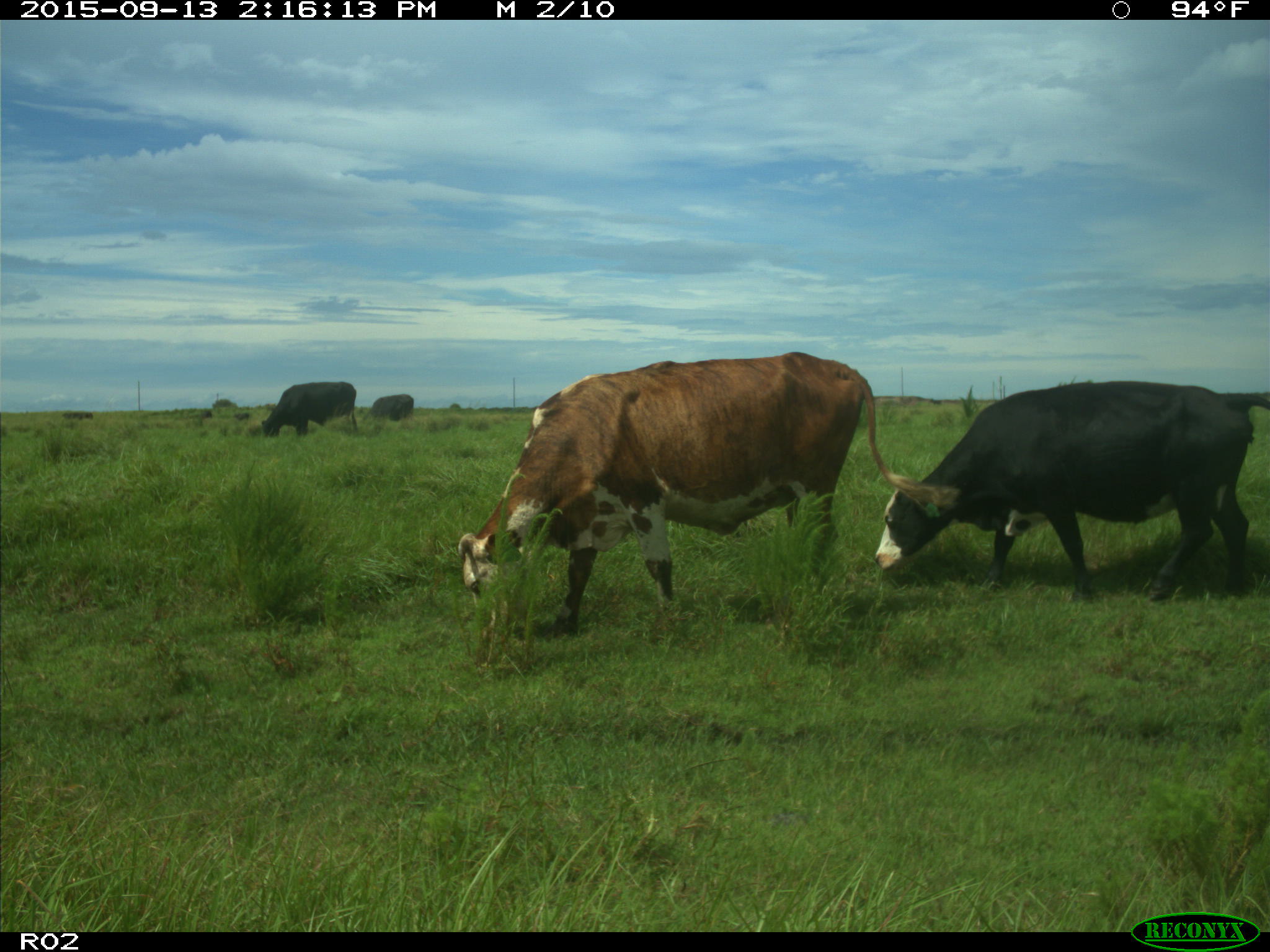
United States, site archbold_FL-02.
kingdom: Animalia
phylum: Chordata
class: Mammalia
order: Artiodactyla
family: Bovidae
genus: Bos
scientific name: Bos taurus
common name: domestic cow